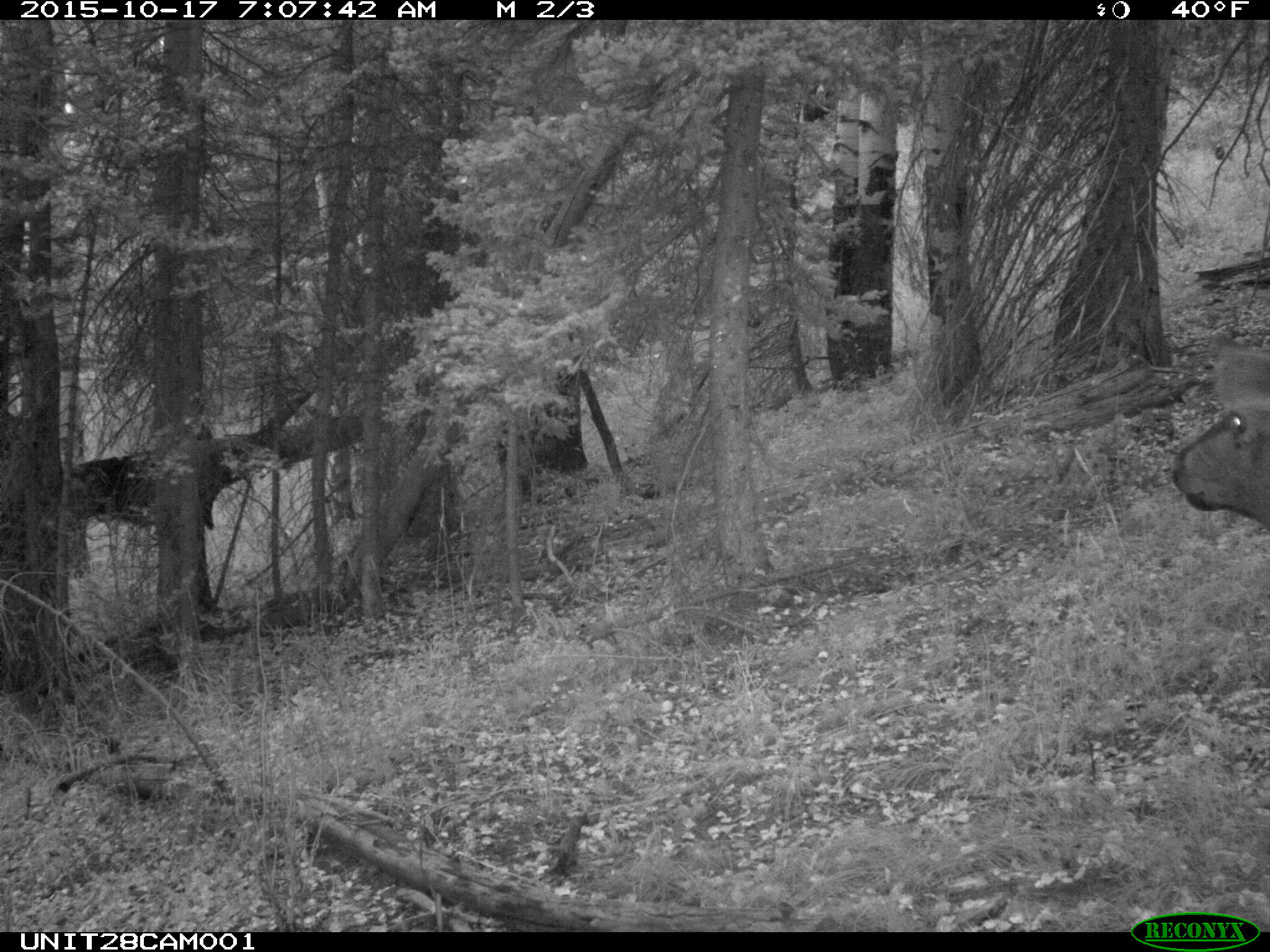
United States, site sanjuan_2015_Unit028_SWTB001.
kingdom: Animalia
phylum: Chordata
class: Mammalia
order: Artiodactyla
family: Cervidae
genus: Cervus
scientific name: Cervus elaphus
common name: red deer